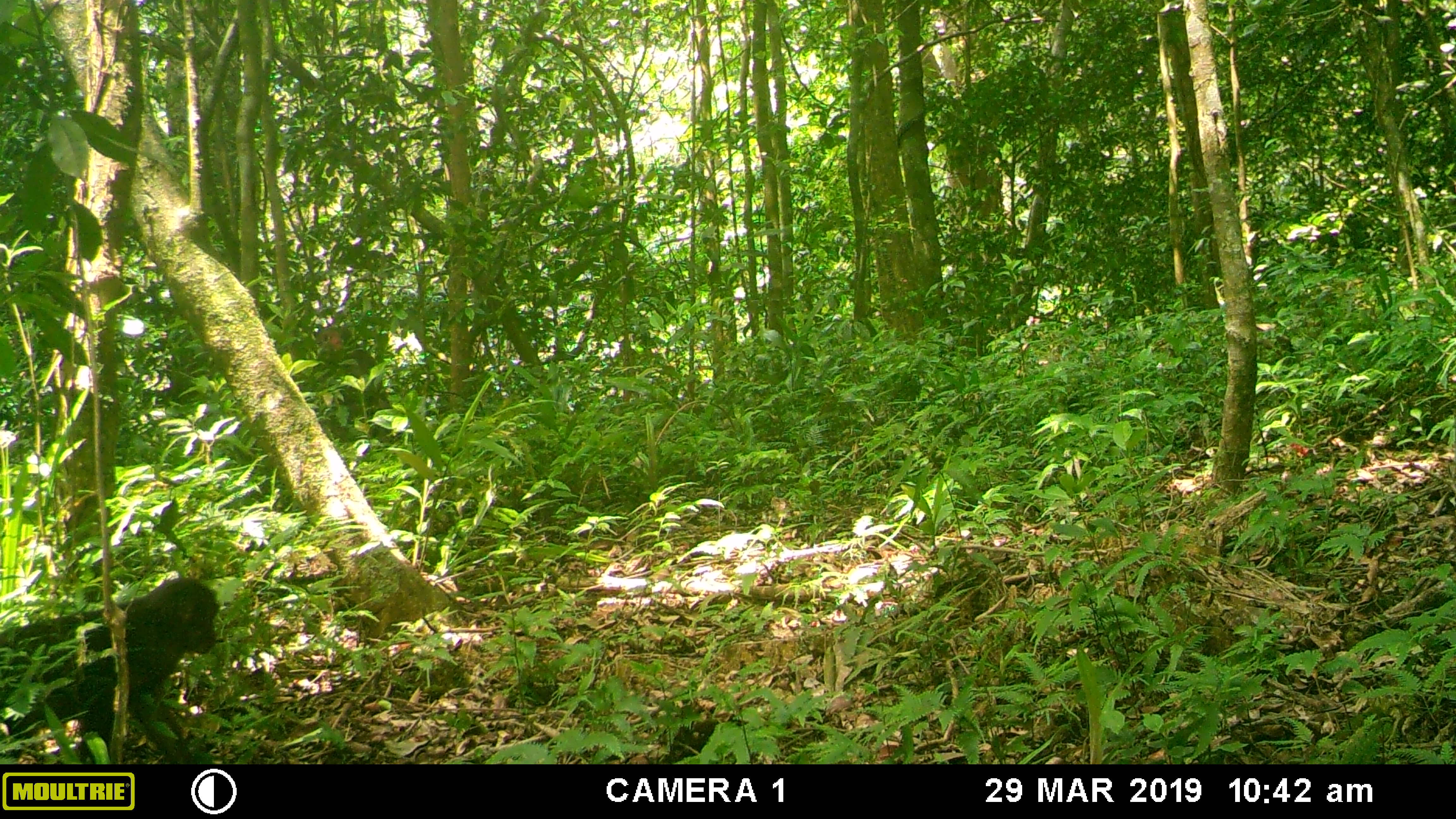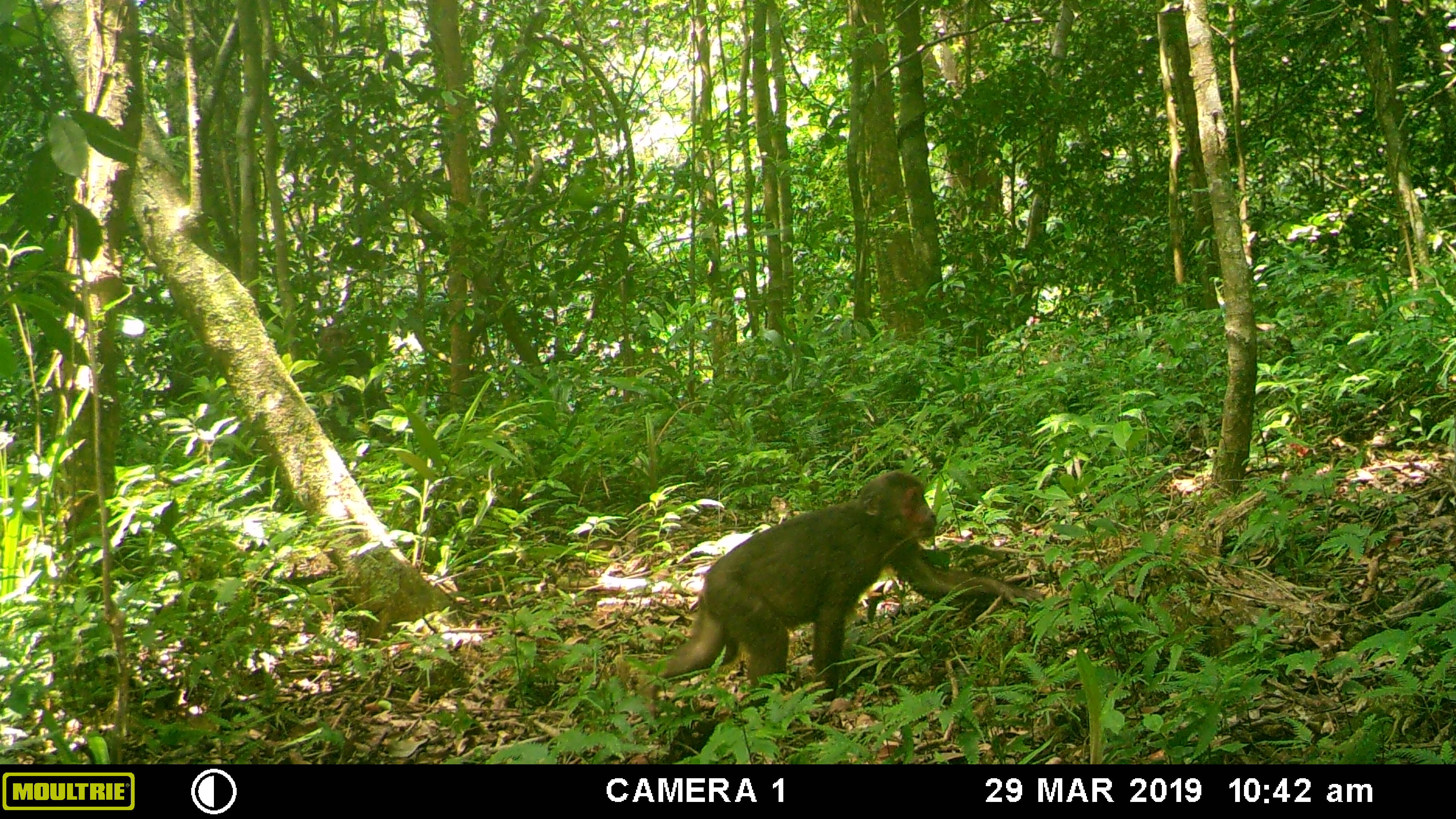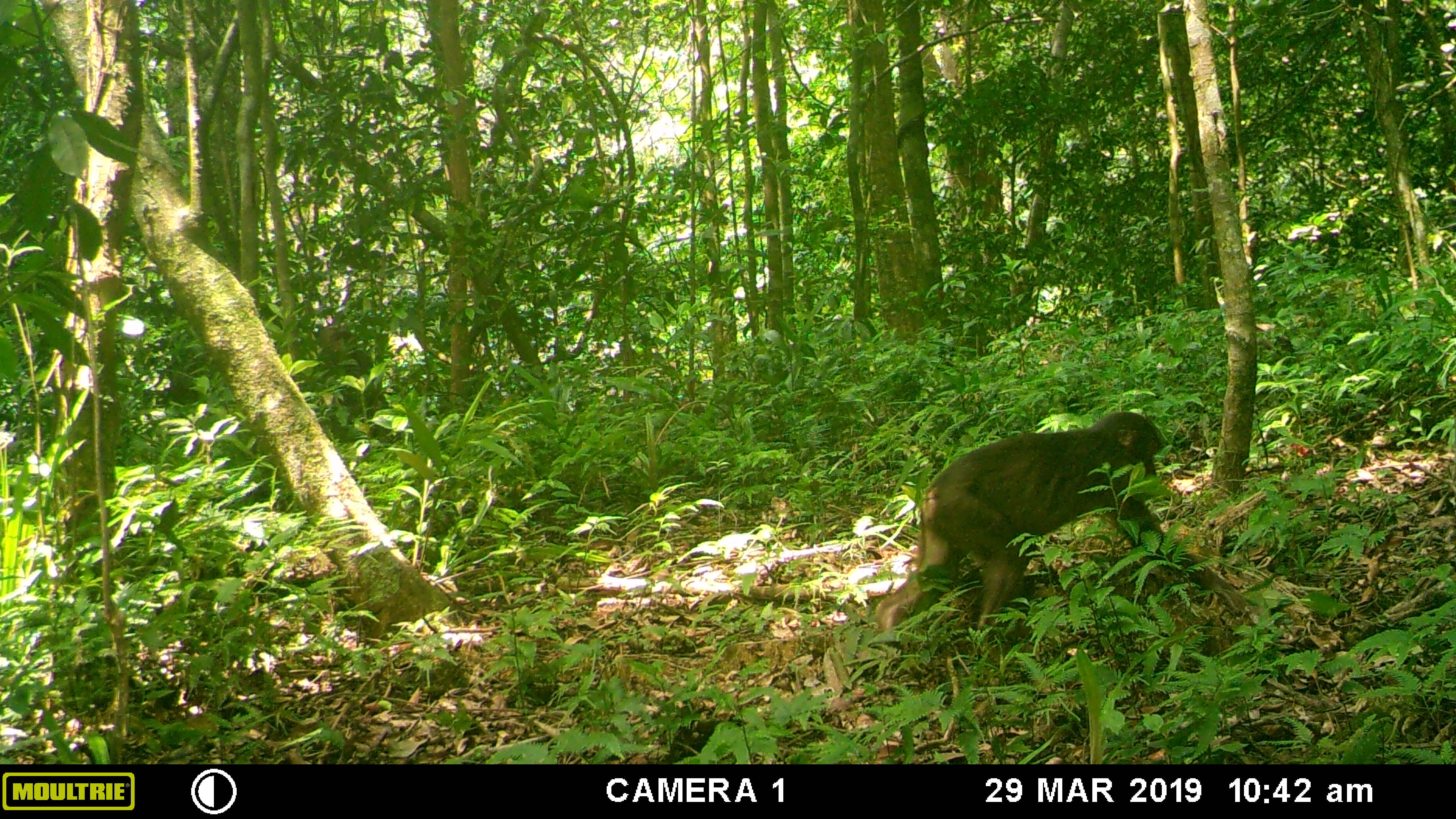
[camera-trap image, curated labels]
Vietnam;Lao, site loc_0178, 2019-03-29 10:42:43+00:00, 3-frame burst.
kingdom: Animalia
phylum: Chordata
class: Mammalia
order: Primates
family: Cercopithecidae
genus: Macaca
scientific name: Macaca arctoides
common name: stump-tailed macaque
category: stump tailed macaque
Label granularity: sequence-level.